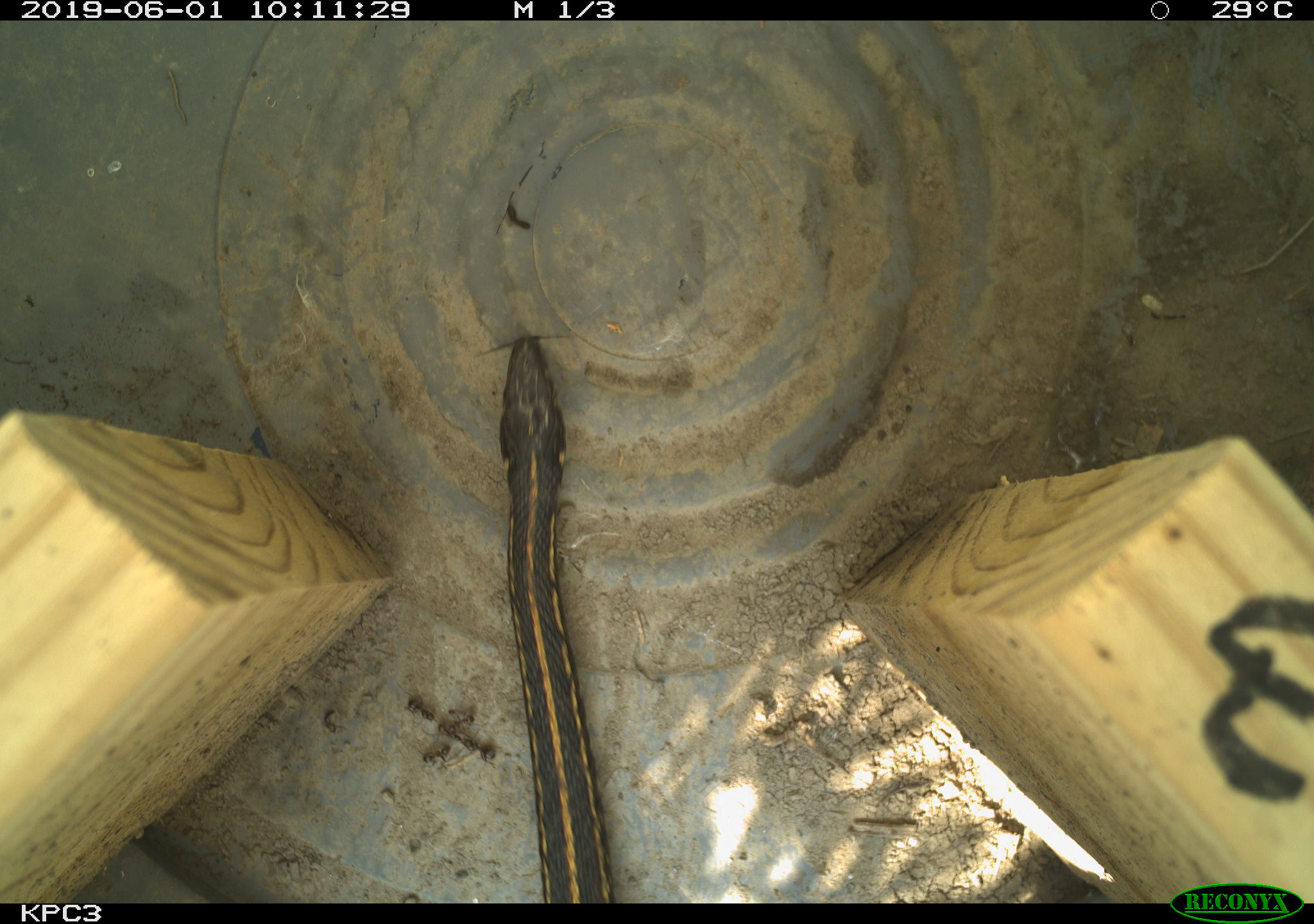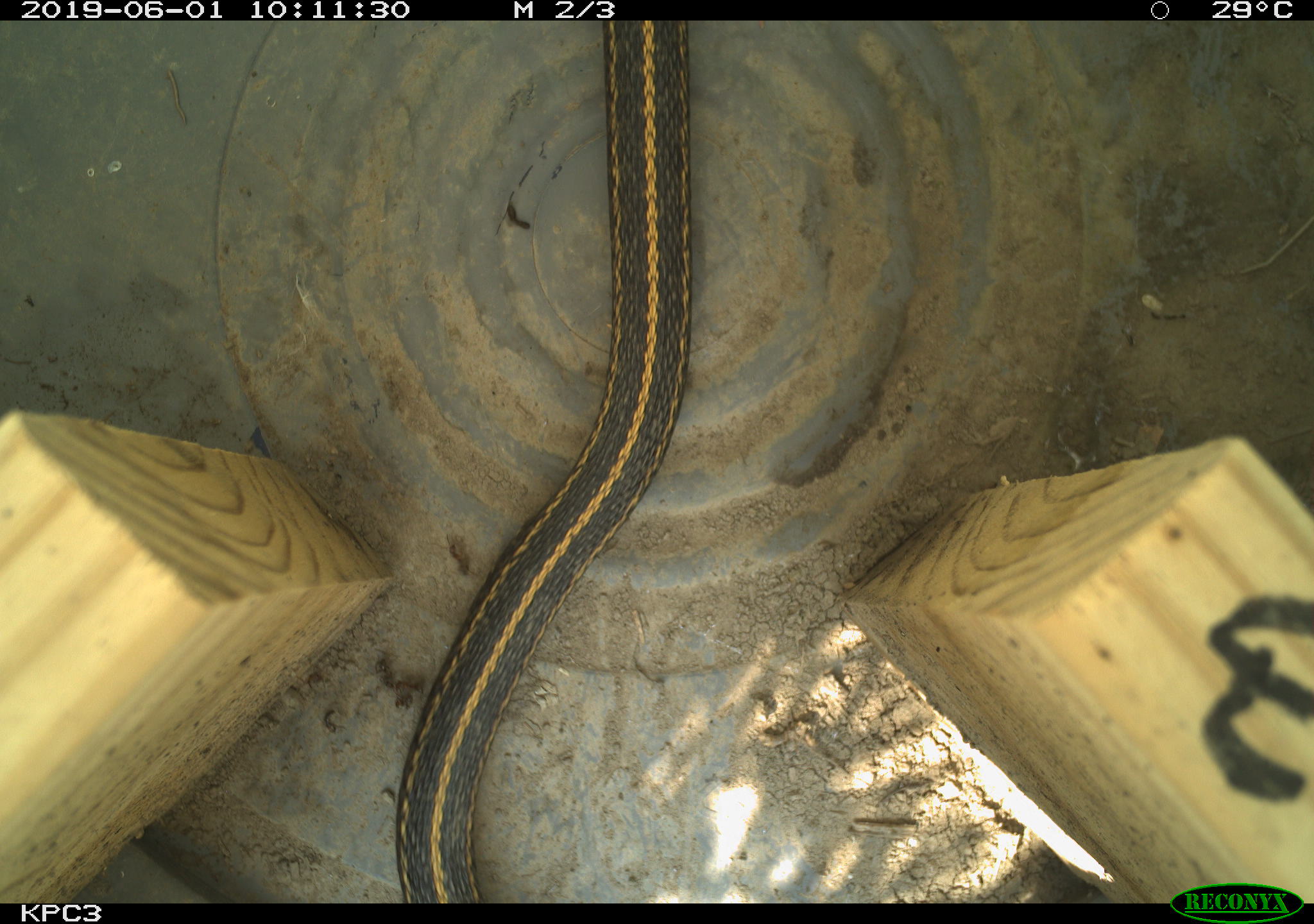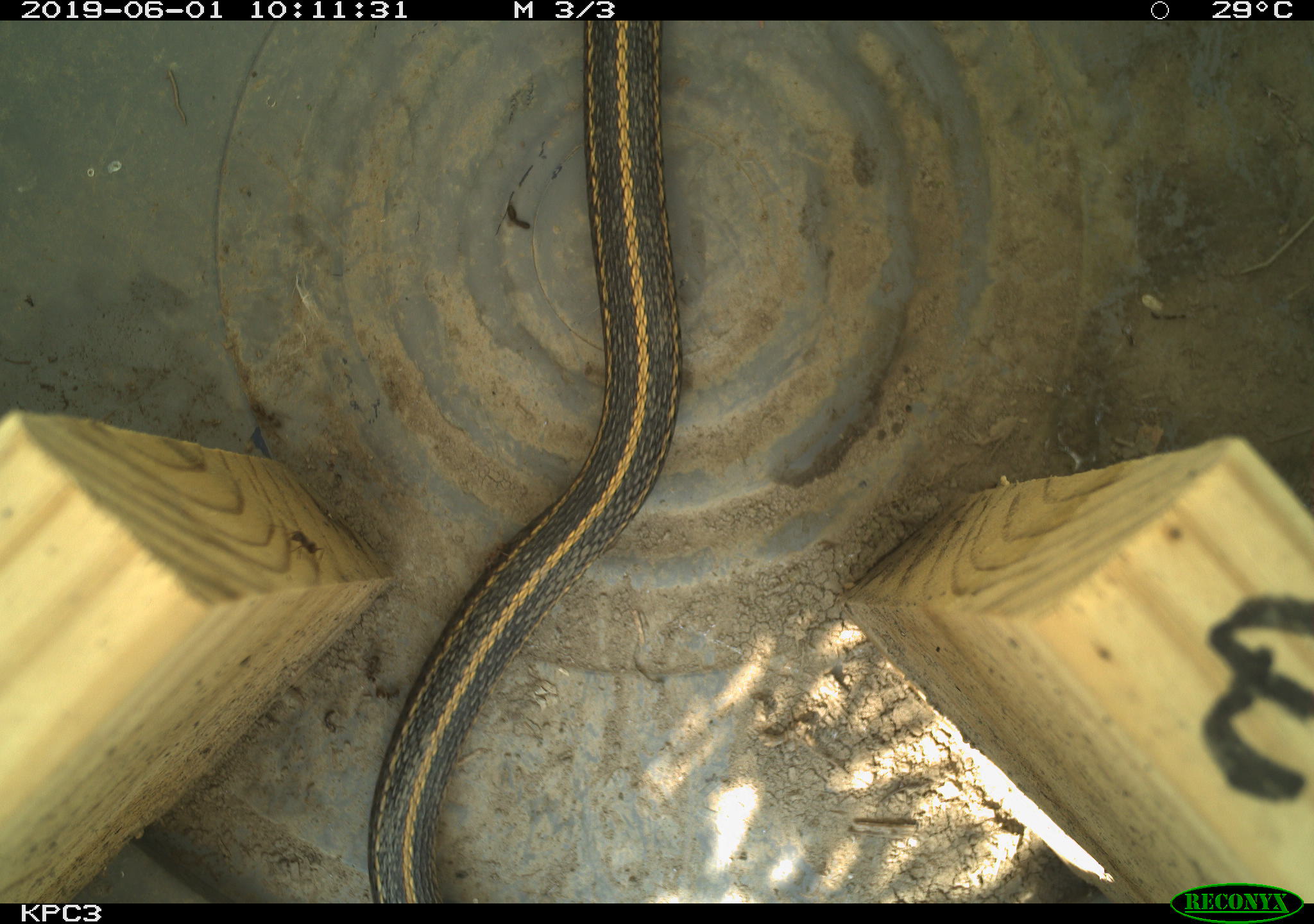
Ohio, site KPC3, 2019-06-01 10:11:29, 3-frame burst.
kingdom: Animalia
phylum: Chordata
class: Reptilia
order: Squamata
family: Colubridae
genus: Thamnophis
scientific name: Thamnophis sirtalis sirtalis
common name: eastern gartersnake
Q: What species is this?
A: Eastern gartersnake (Thamnophis sirtalis sirtalis).